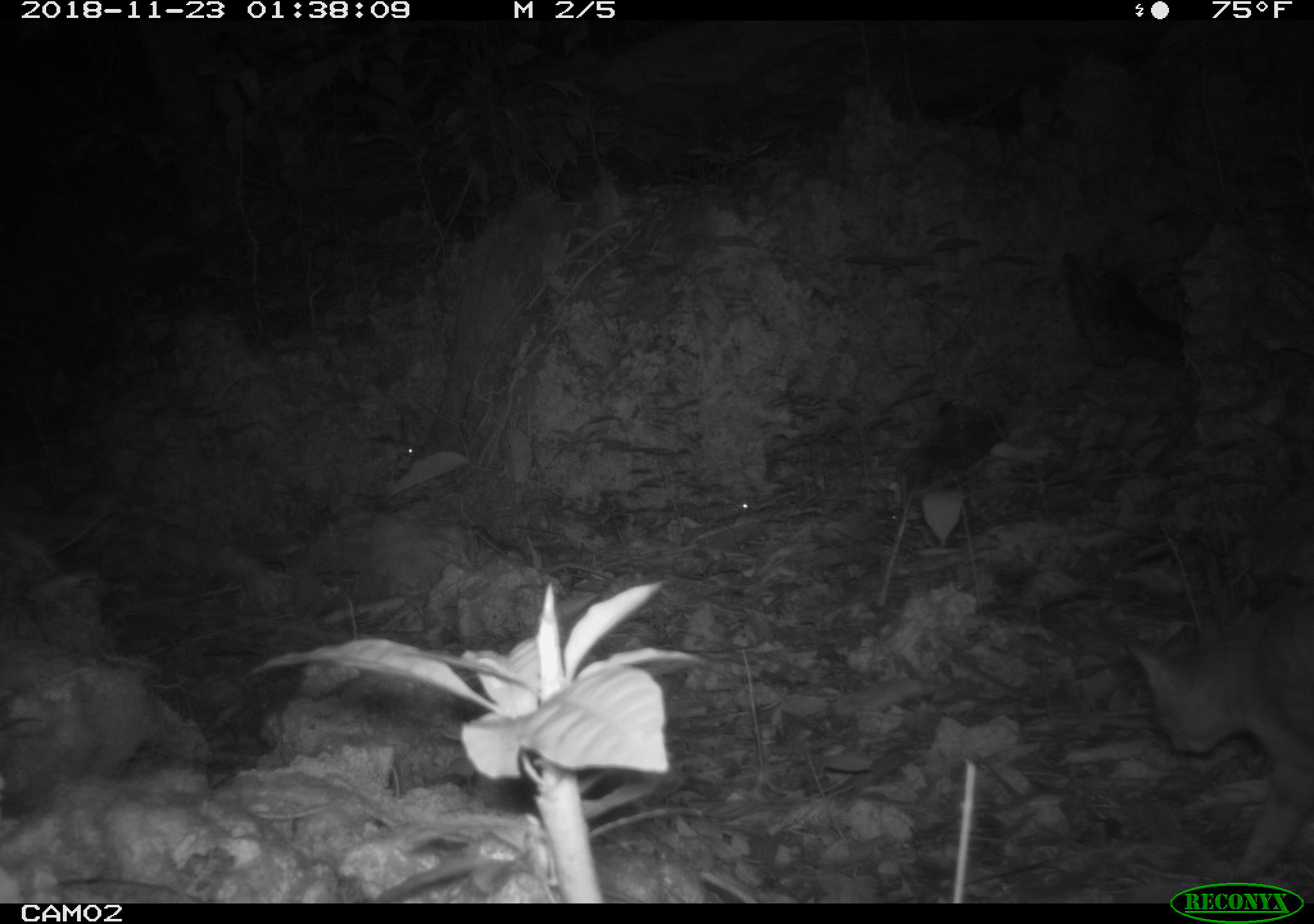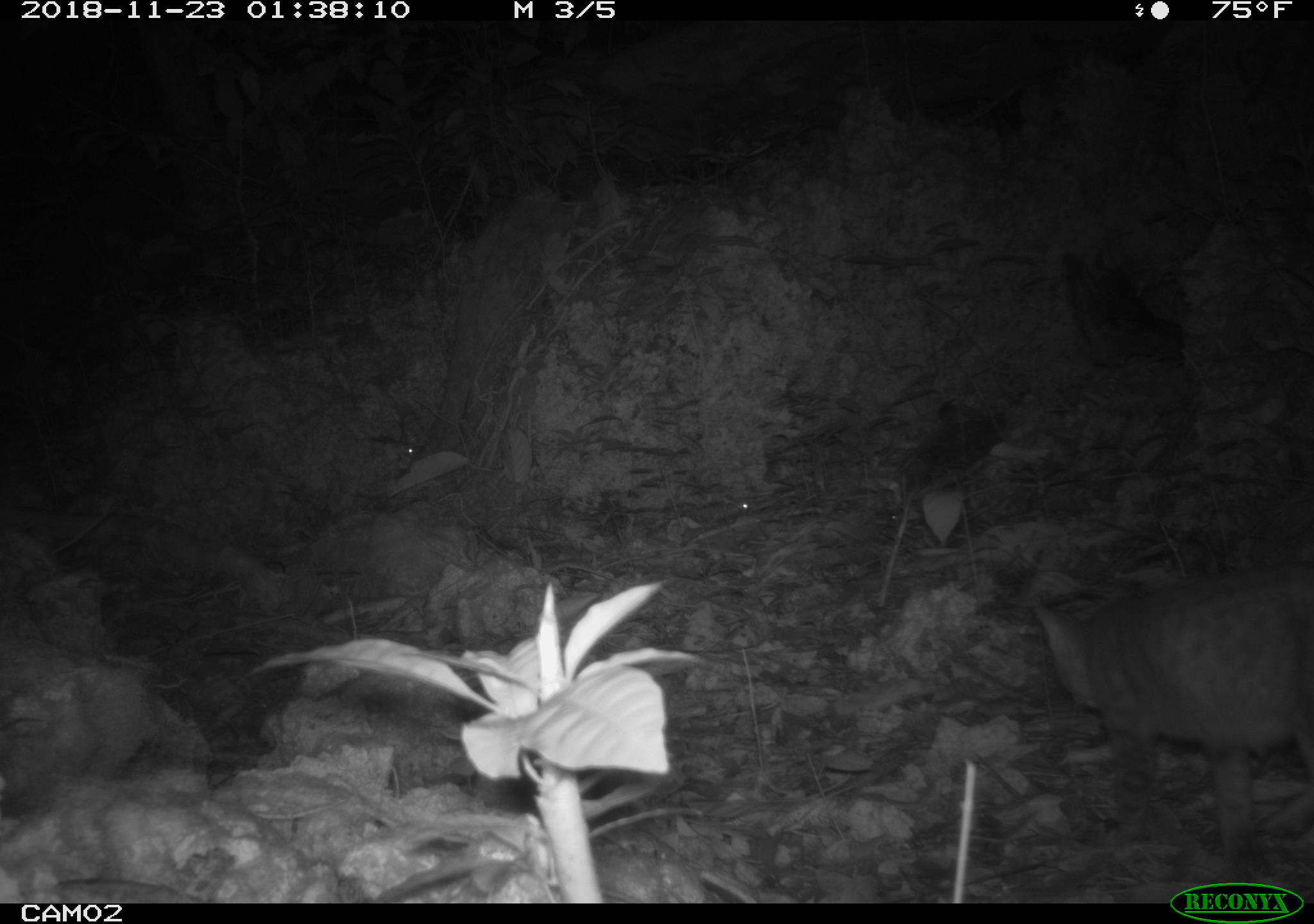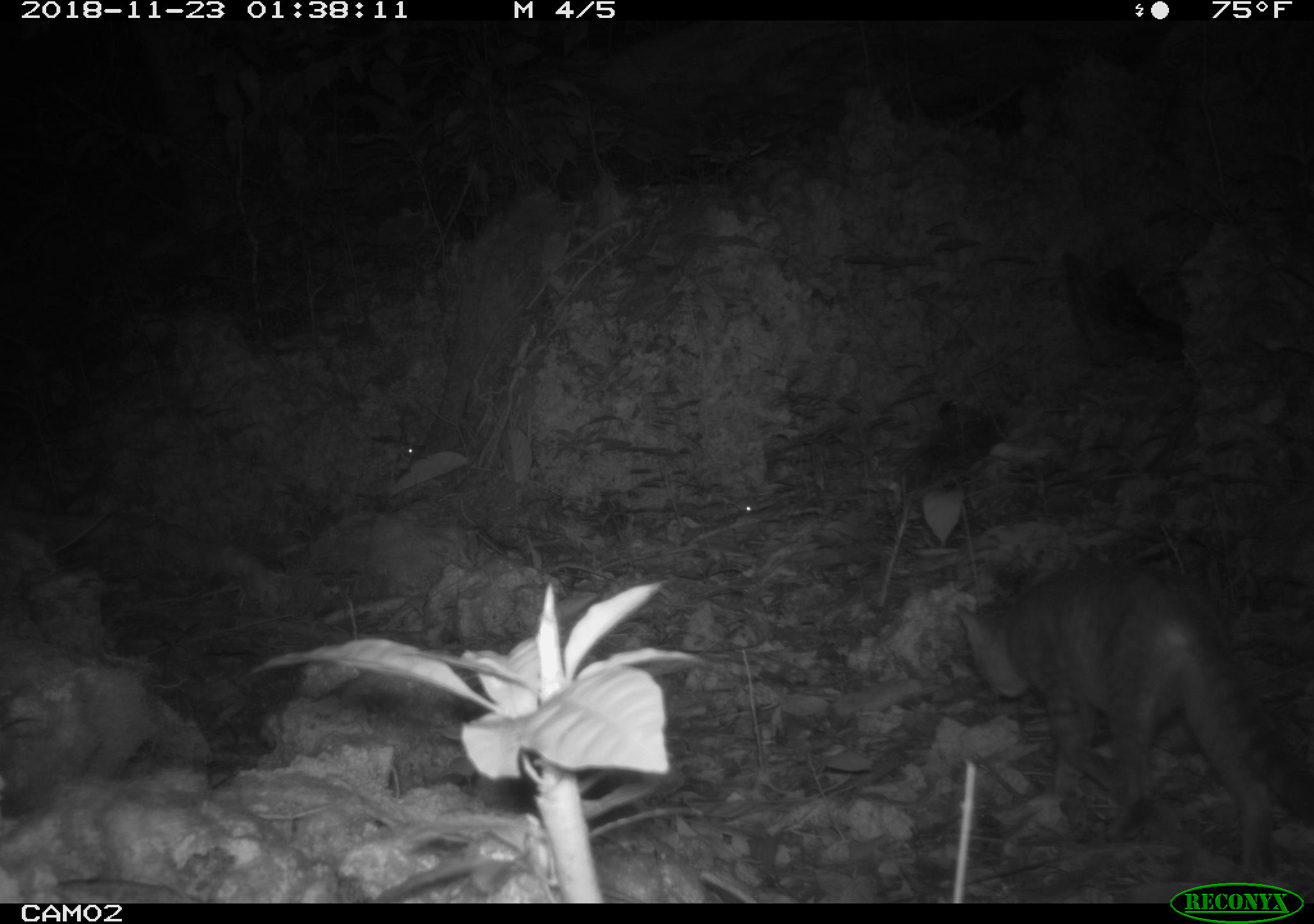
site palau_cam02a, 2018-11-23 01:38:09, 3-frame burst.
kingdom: Animalia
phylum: Chordata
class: Mammalia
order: Carnivora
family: Felidae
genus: Felis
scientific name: Felis catus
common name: cat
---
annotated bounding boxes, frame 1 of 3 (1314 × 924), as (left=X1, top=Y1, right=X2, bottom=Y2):
cat: (left=1116, top=587, right=1314, bottom=885)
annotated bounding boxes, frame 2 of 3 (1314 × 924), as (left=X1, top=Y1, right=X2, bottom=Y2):
cat: (left=1020, top=564, right=1314, bottom=877)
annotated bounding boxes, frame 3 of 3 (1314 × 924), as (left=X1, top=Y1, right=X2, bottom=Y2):
cat: (left=951, top=561, right=1314, bottom=882)